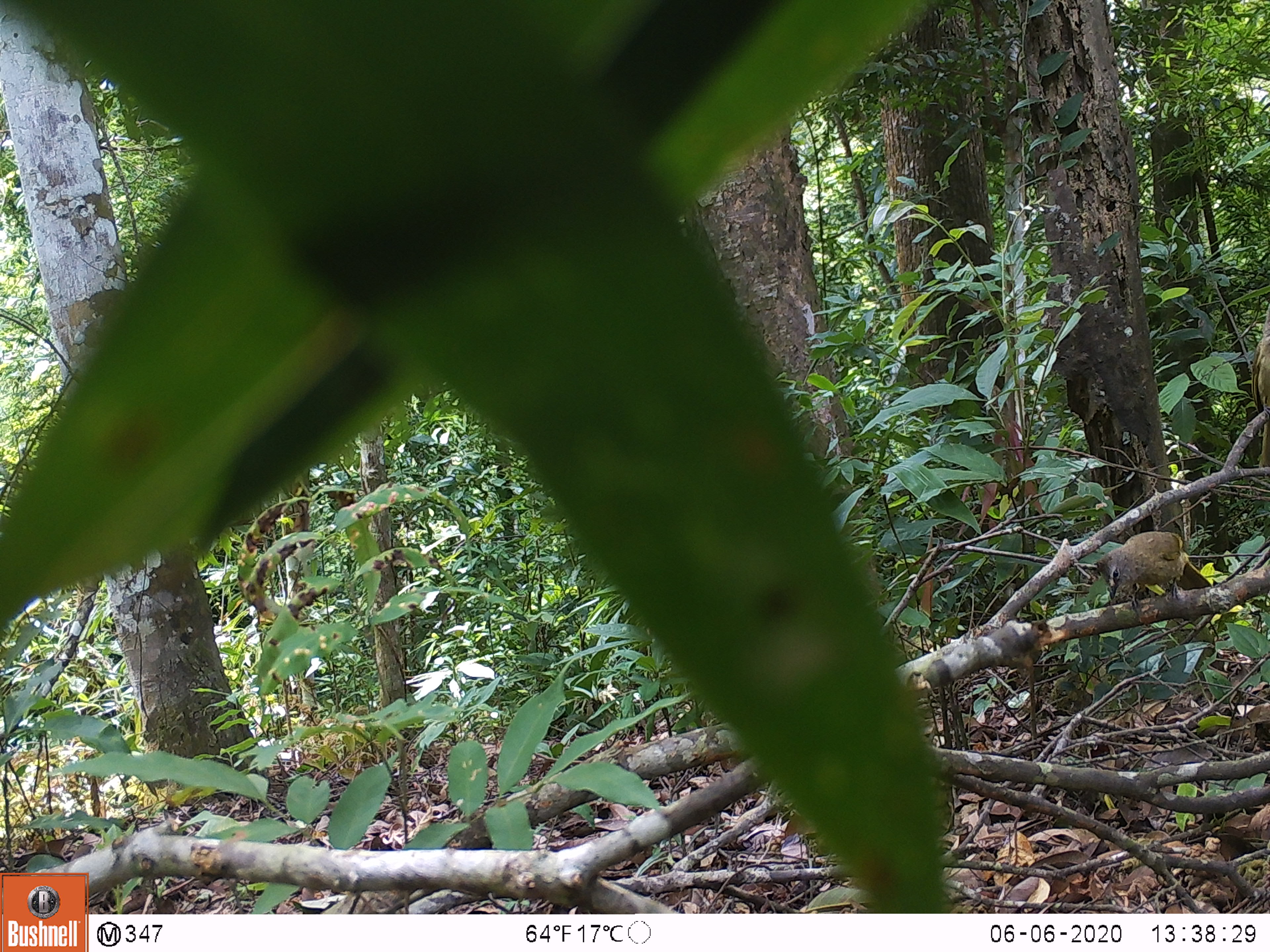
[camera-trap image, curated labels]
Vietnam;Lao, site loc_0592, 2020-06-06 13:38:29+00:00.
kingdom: Animalia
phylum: Chordata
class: Aves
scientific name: Aves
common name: bird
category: unidentified bird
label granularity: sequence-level